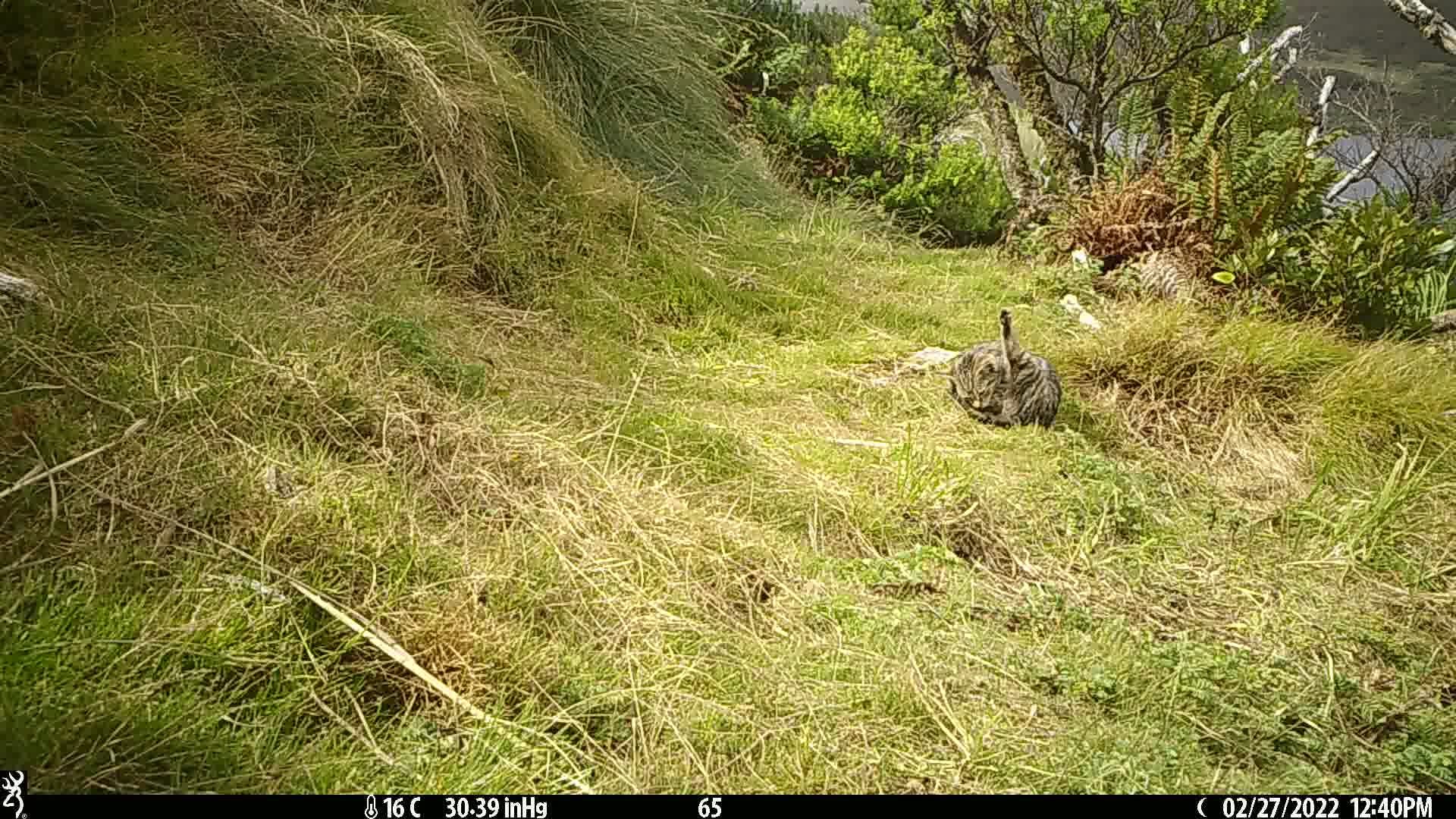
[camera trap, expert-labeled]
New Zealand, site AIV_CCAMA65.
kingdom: Animalia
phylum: Chordata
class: Mammalia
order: Carnivora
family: Felidae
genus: Felis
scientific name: Felis catus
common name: domestic cat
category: cat